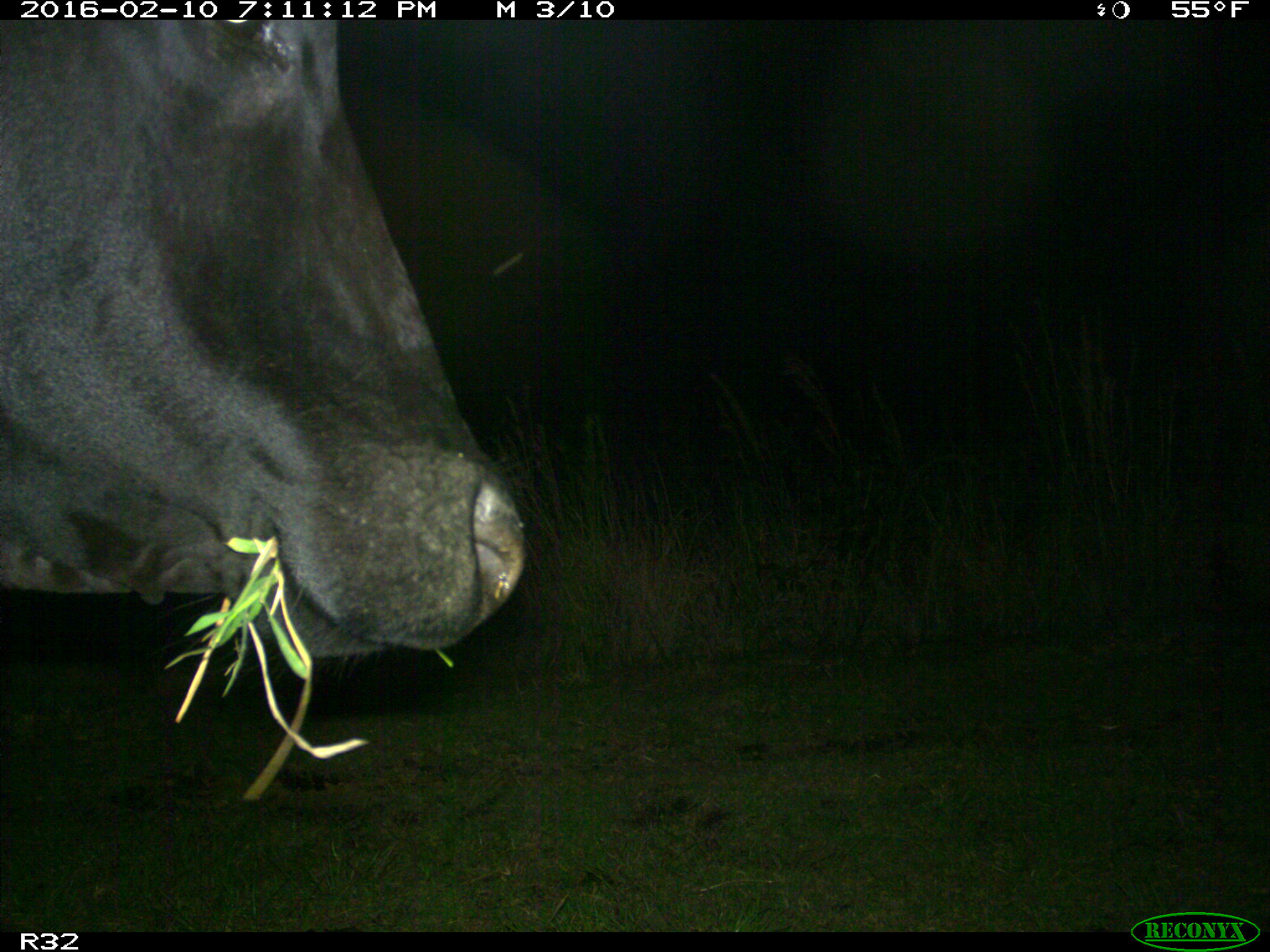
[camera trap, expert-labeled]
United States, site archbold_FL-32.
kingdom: Animalia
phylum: Chordata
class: Mammalia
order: Artiodactyla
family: Bovidae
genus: Bos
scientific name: Bos taurus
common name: domestic cow